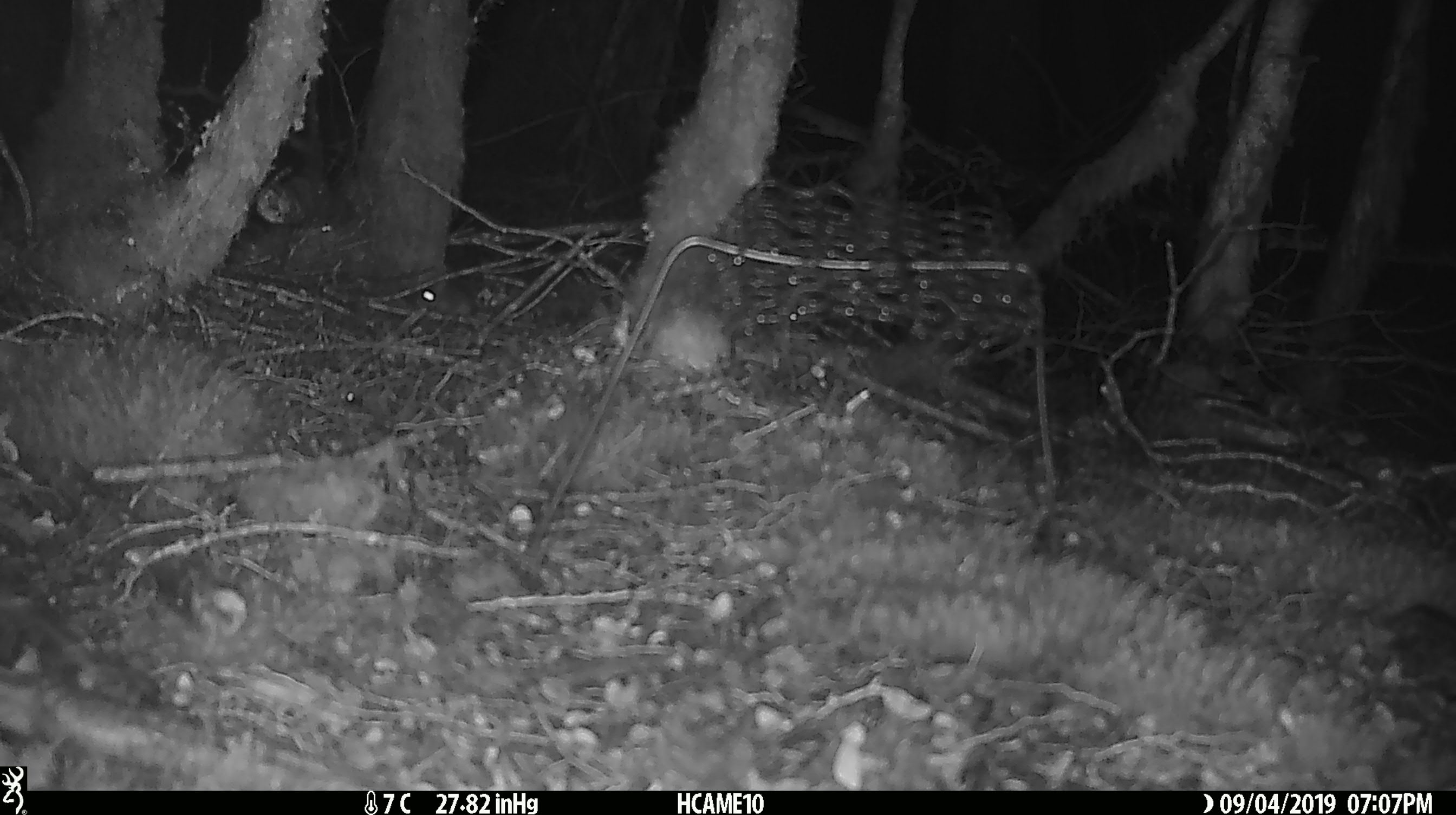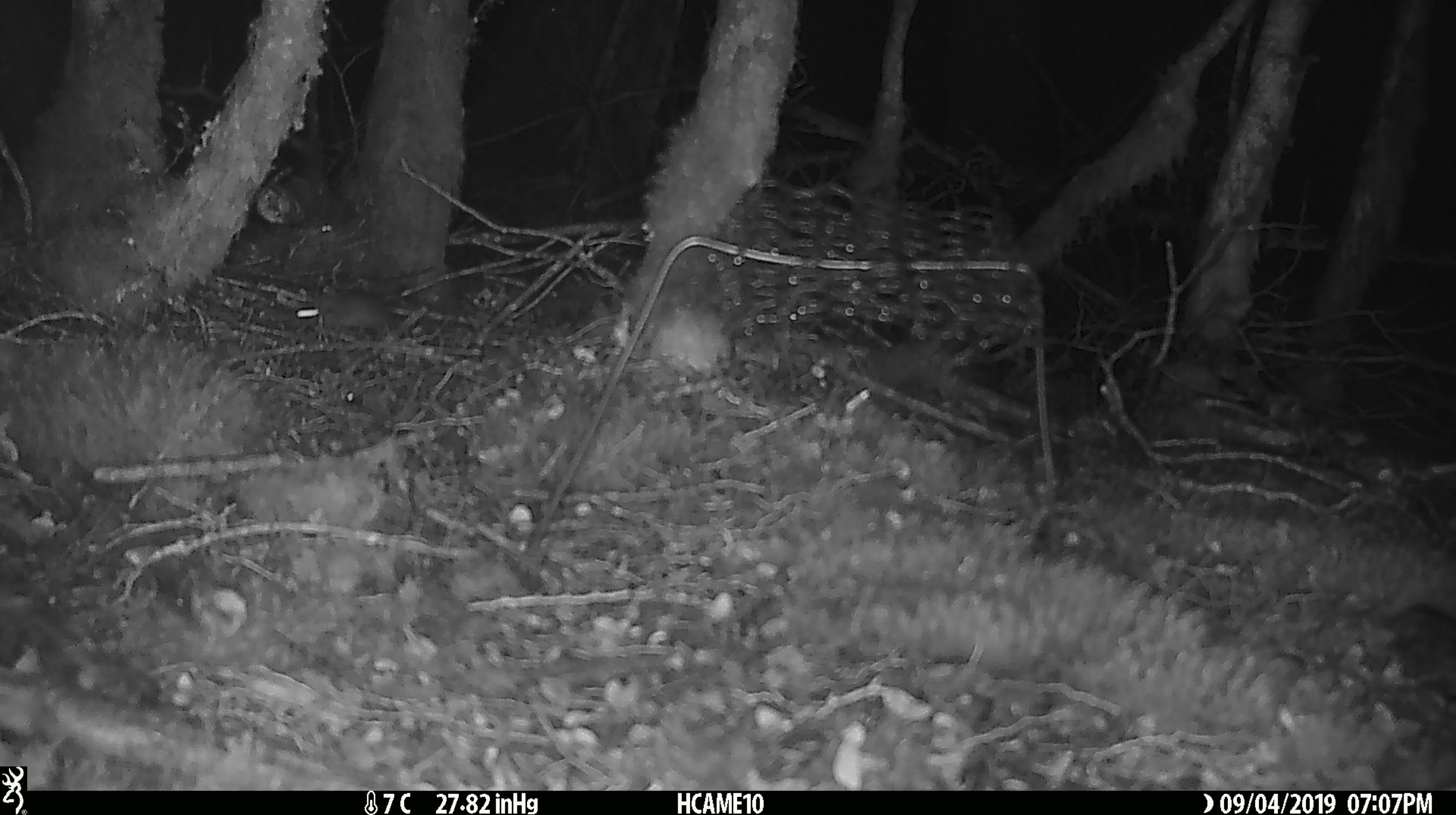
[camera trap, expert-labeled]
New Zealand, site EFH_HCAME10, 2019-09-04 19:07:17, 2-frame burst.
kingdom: Animalia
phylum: Chordata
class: Mammalia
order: Rodentia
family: Muridae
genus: Mus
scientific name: Mus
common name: mouse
Mouse (Mus).